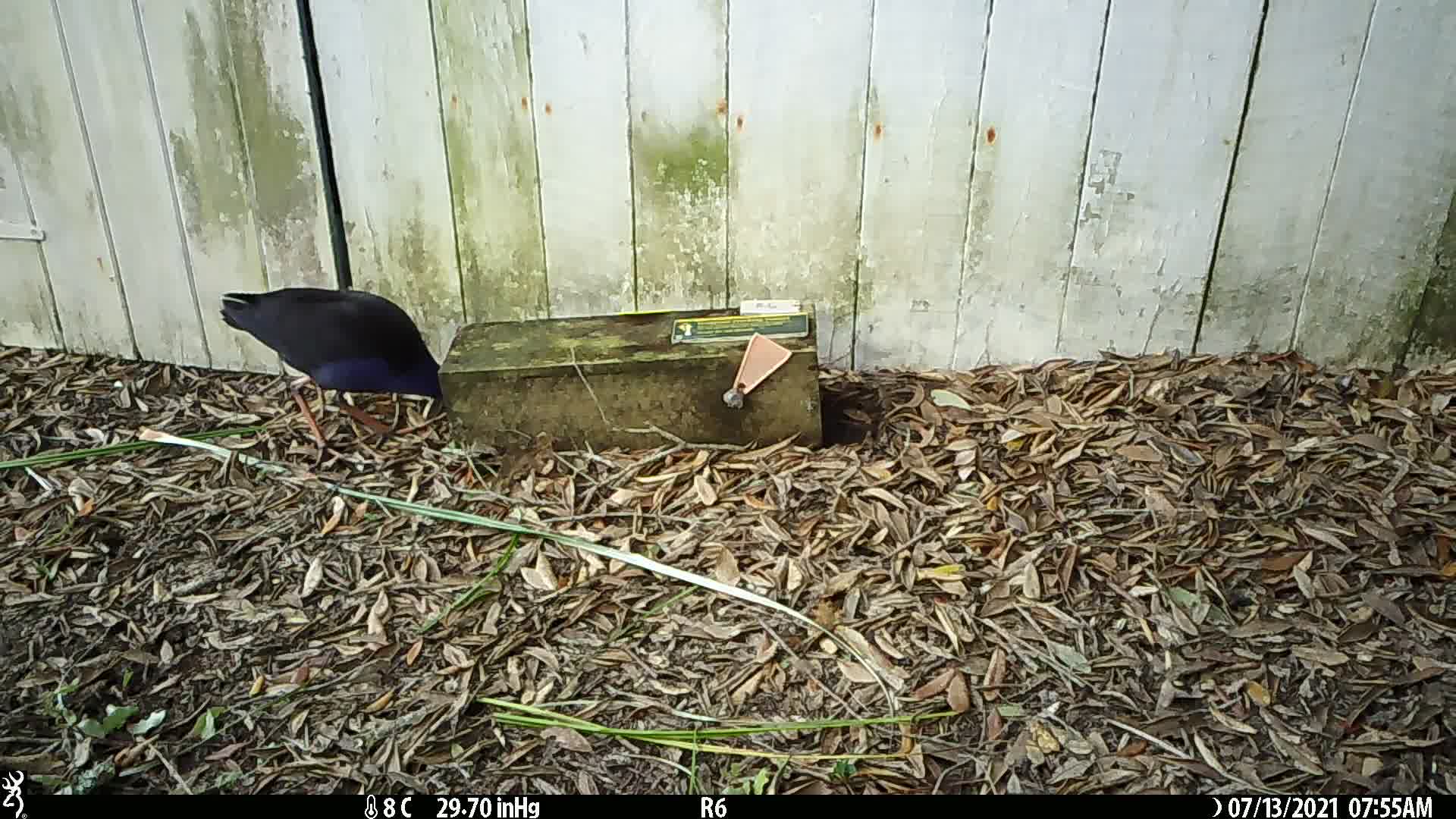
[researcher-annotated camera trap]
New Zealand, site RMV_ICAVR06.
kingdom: Animalia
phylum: Chordata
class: Aves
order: Gruiformes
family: Rallidae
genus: Porphyrio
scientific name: Porphyrio melanotus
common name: australasian swamphen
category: pukeko